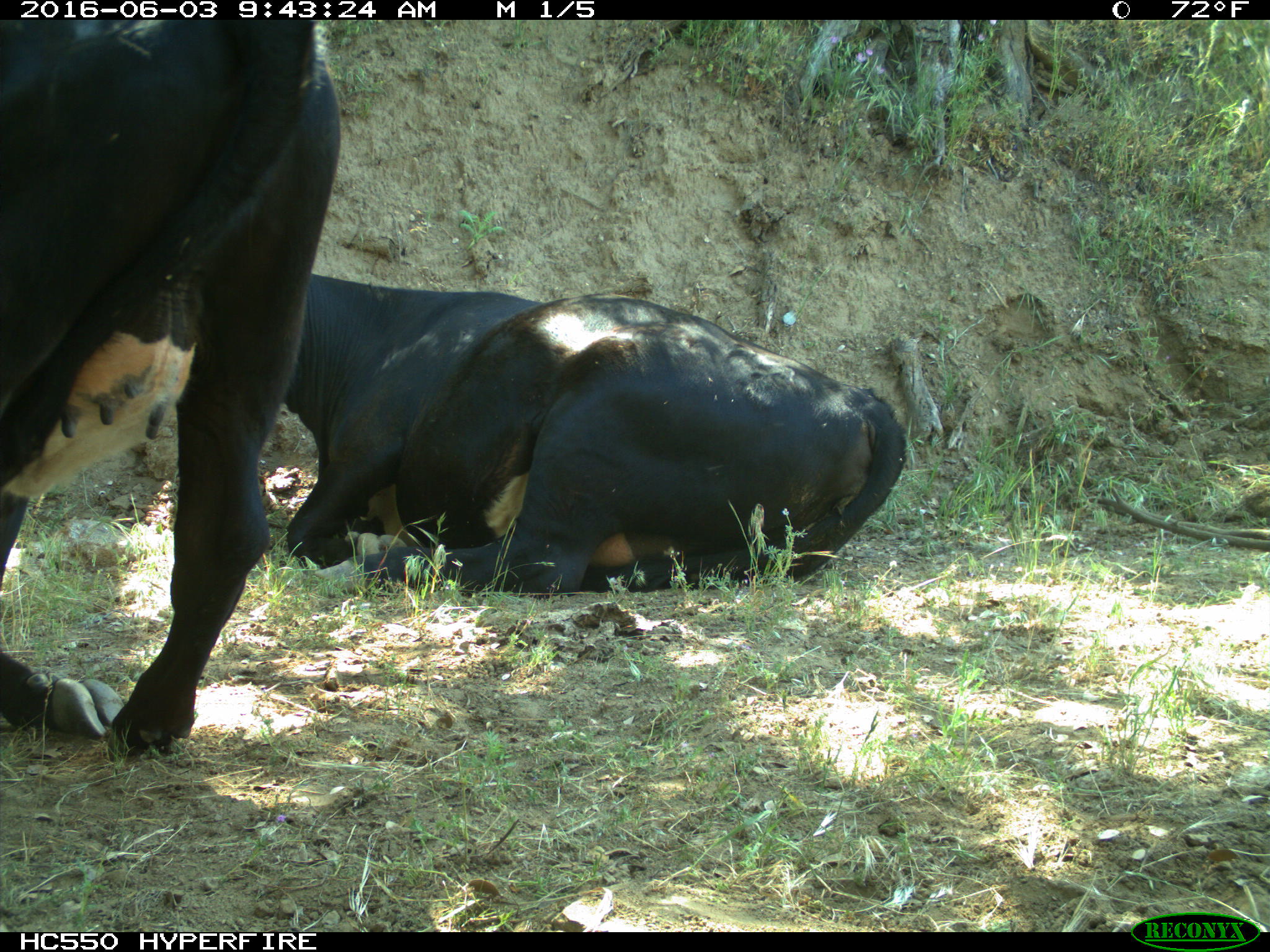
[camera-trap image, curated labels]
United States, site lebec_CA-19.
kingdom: Animalia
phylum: Chordata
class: Mammalia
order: Artiodactyla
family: Bovidae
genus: Bos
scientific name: Bos taurus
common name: domestic cow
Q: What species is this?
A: Bos taurus (domestic cow).